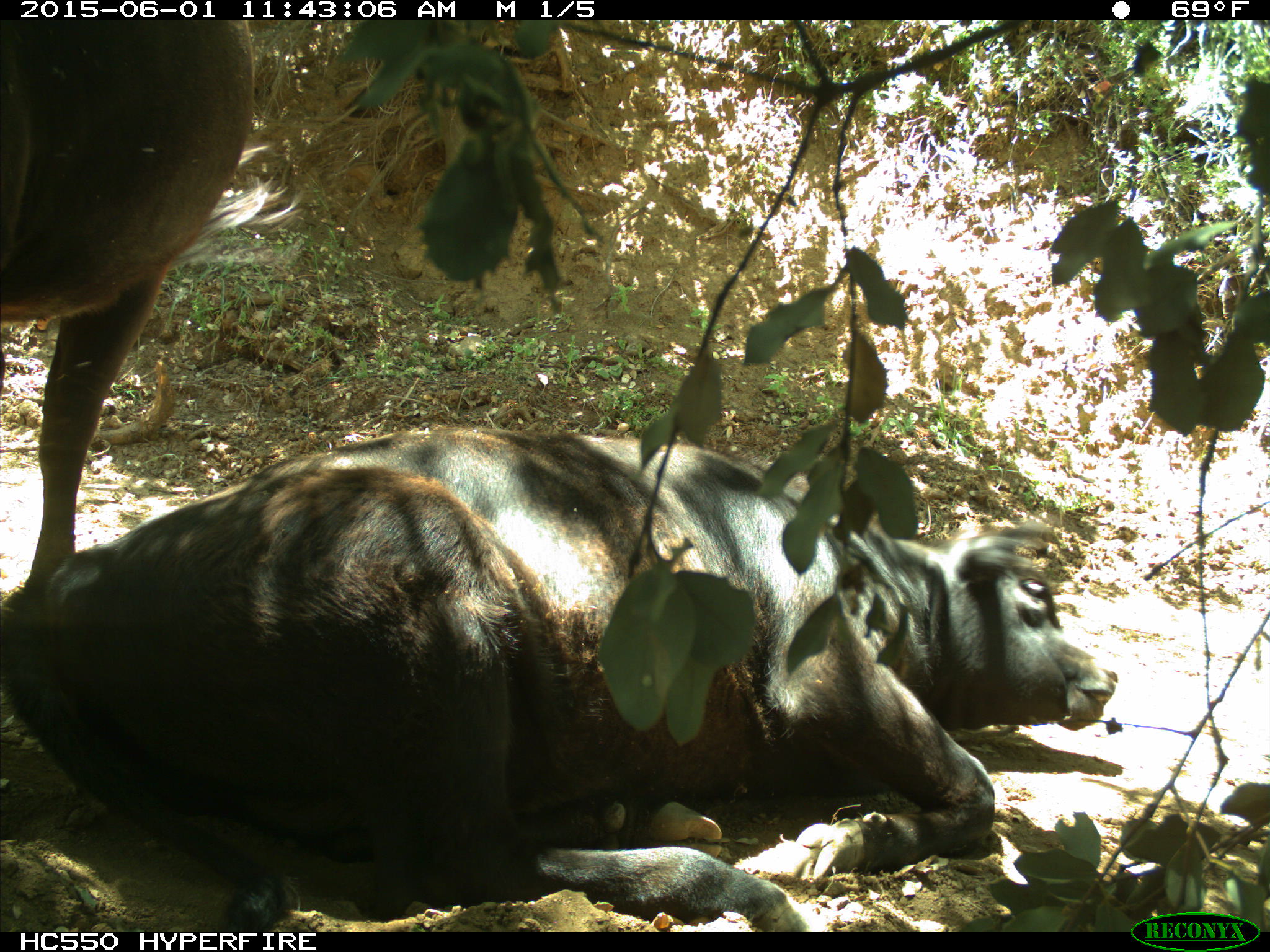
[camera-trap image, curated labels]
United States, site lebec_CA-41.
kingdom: Animalia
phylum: Chordata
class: Mammalia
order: Artiodactyla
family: Bovidae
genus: Bos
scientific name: Bos taurus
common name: domestic cow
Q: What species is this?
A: Bos taurus (domestic cow).